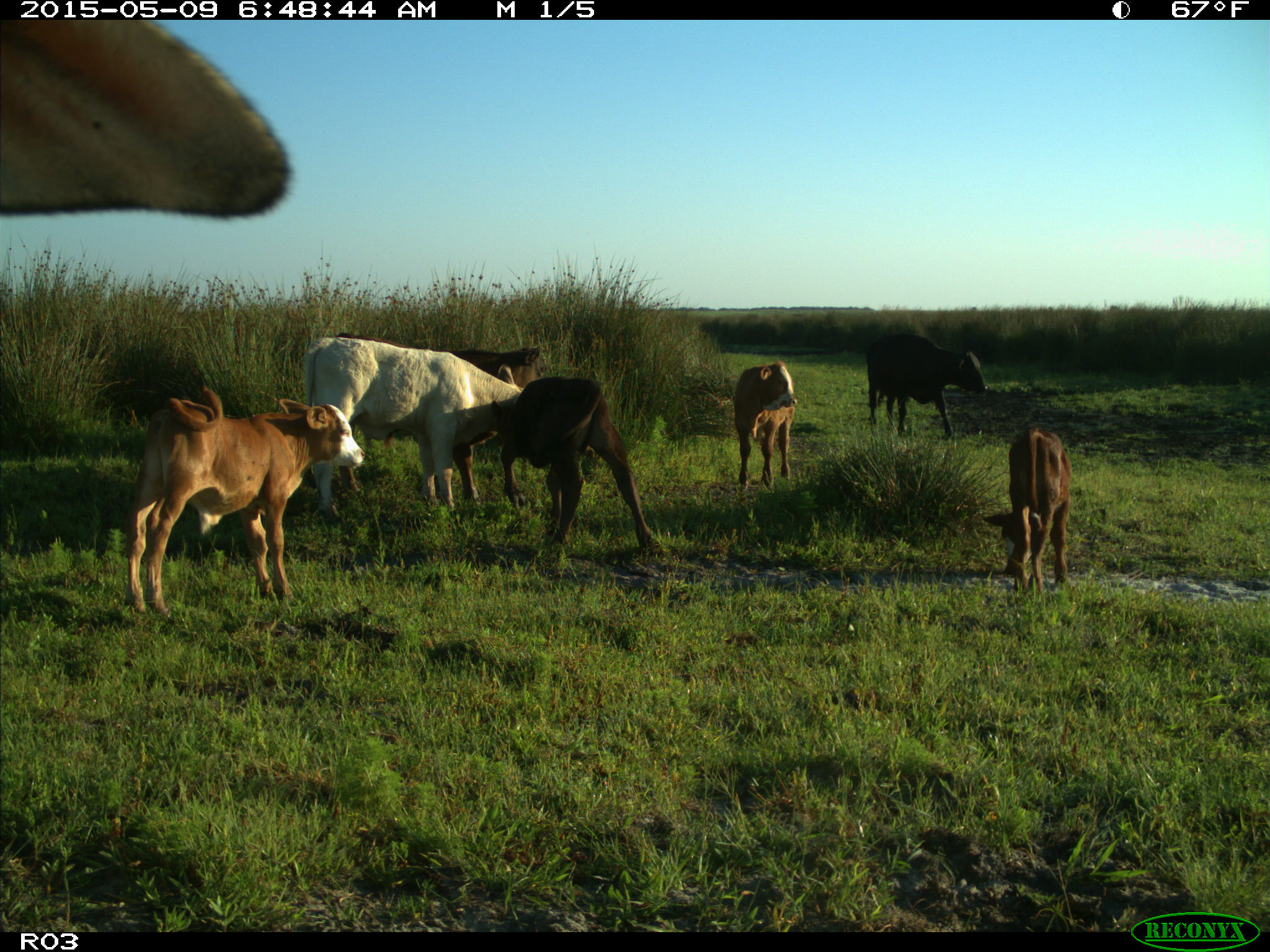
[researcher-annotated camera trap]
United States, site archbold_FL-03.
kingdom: Animalia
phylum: Chordata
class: Mammalia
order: Artiodactyla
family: Bovidae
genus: Bos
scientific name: Bos taurus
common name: domestic cow